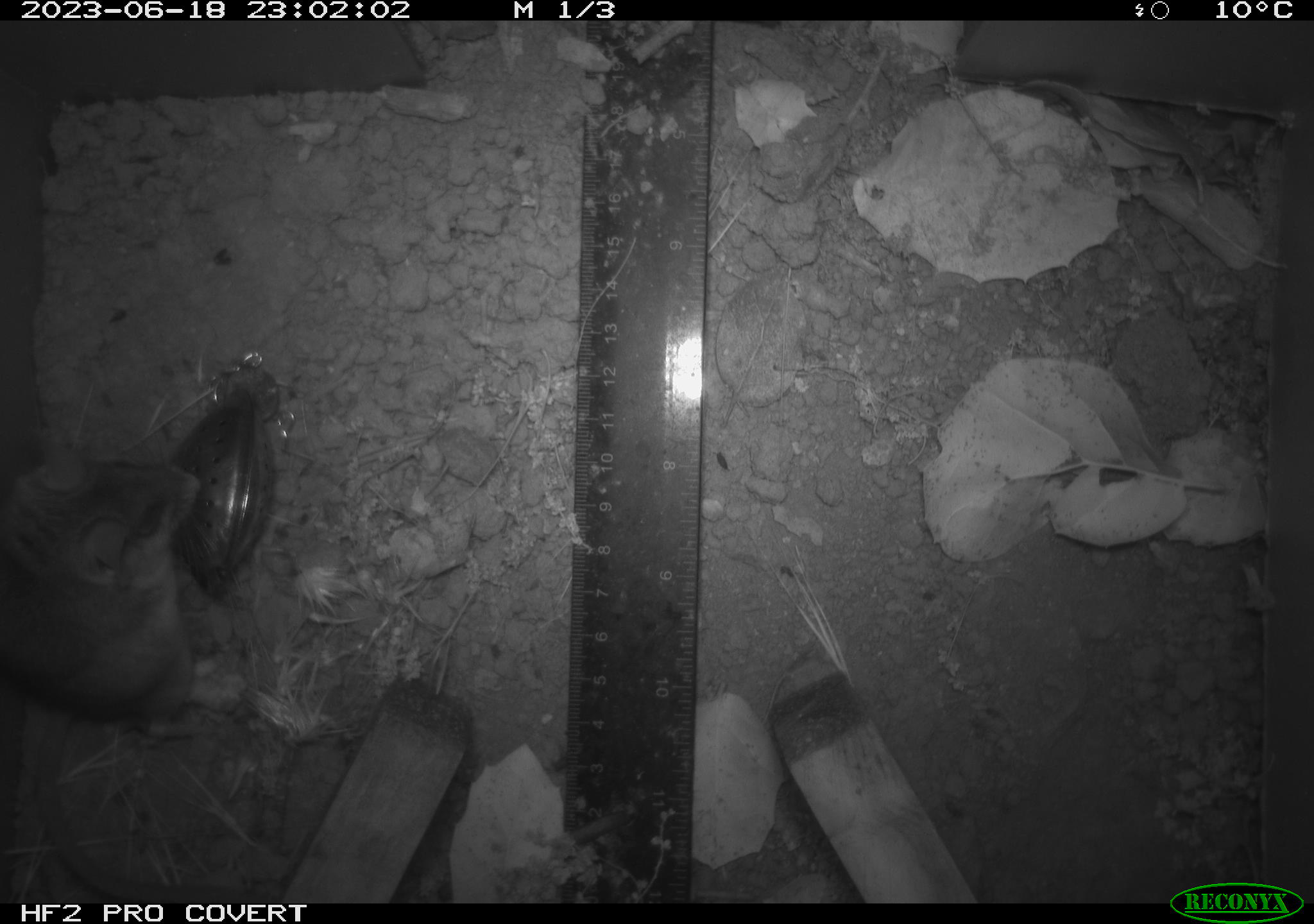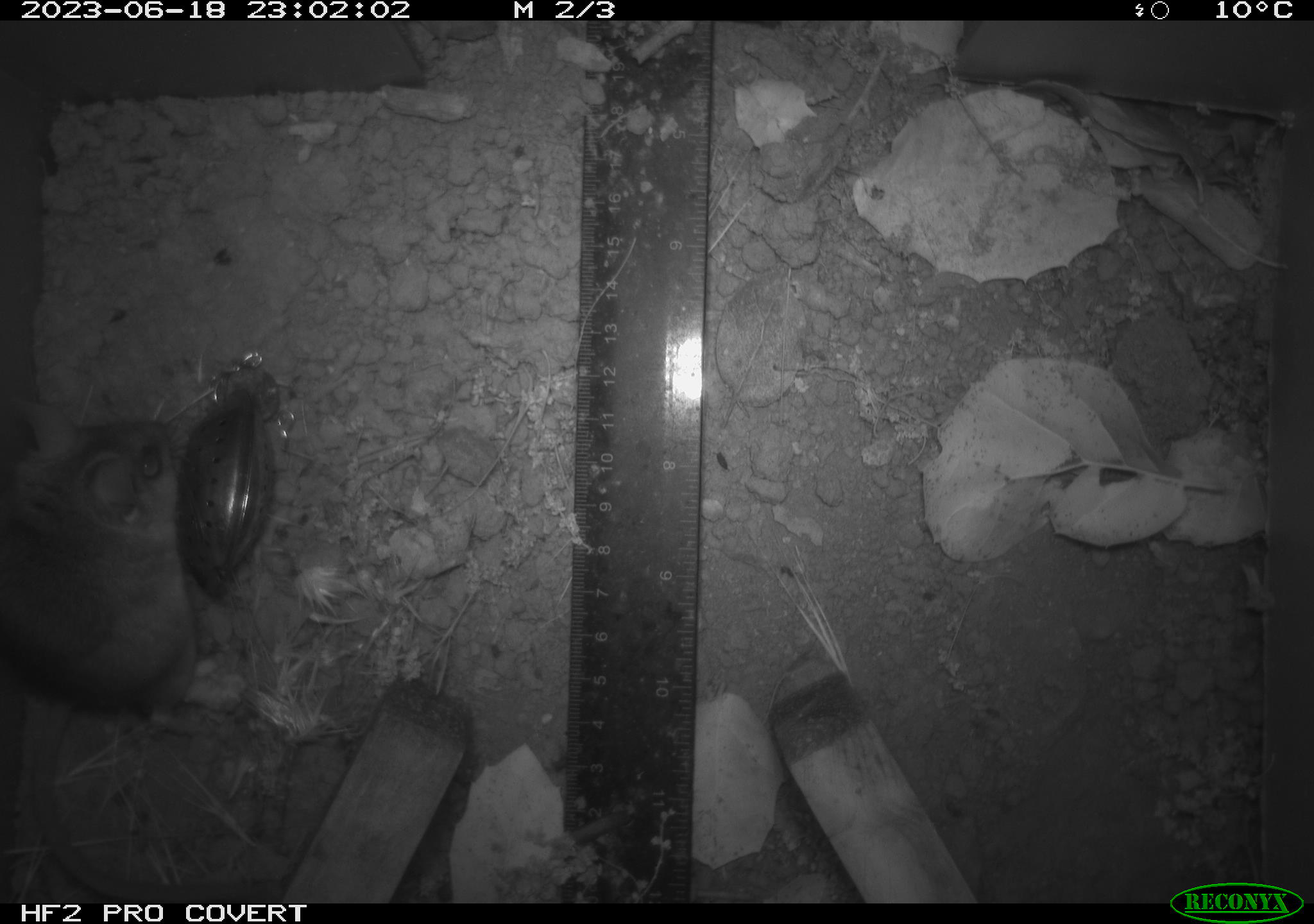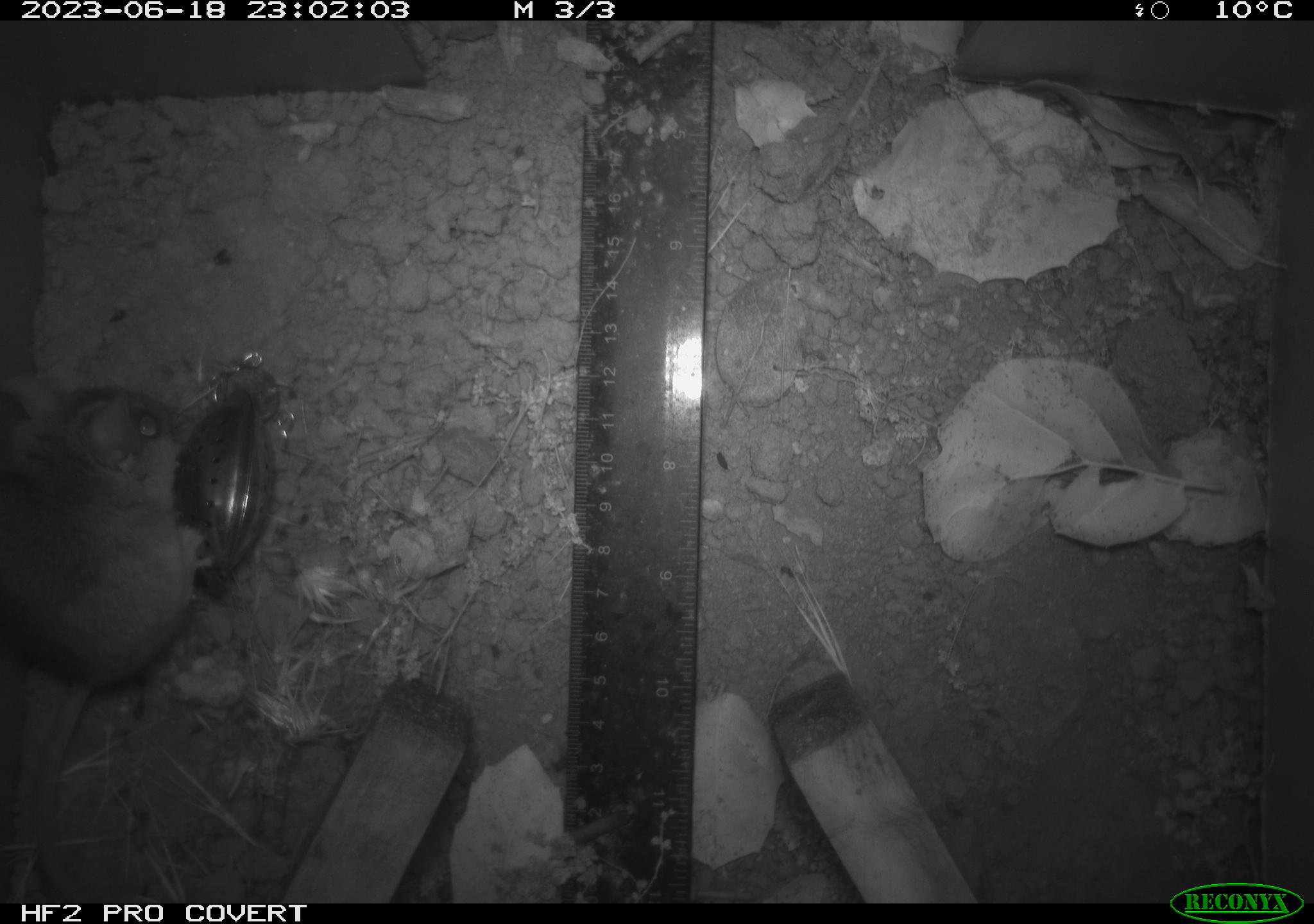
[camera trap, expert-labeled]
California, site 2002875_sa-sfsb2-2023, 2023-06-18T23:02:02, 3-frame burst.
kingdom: Animalia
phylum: Chordata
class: Mammalia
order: Rodentia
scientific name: Rodentia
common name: mouse species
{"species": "mouse species (Rodentia)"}